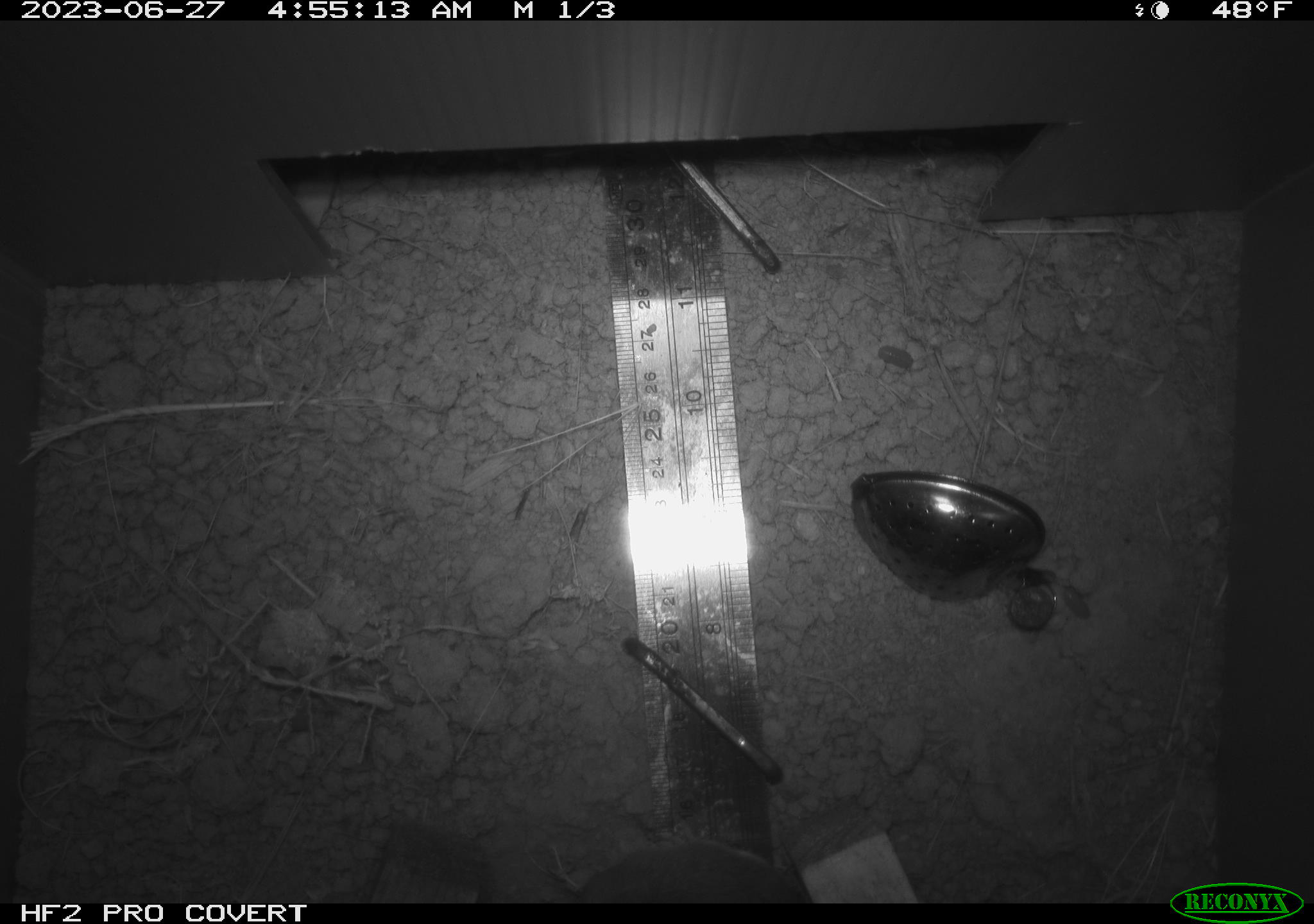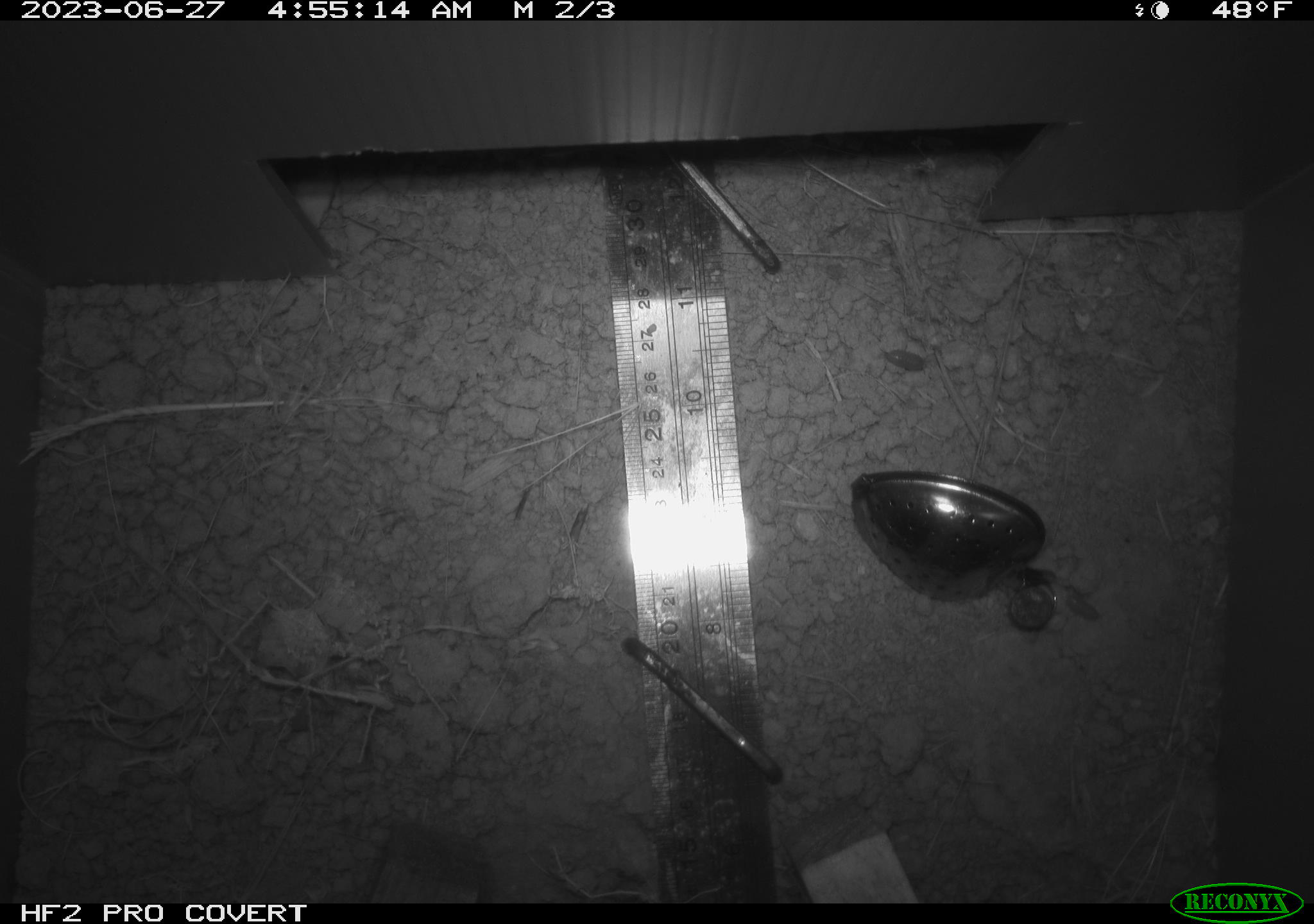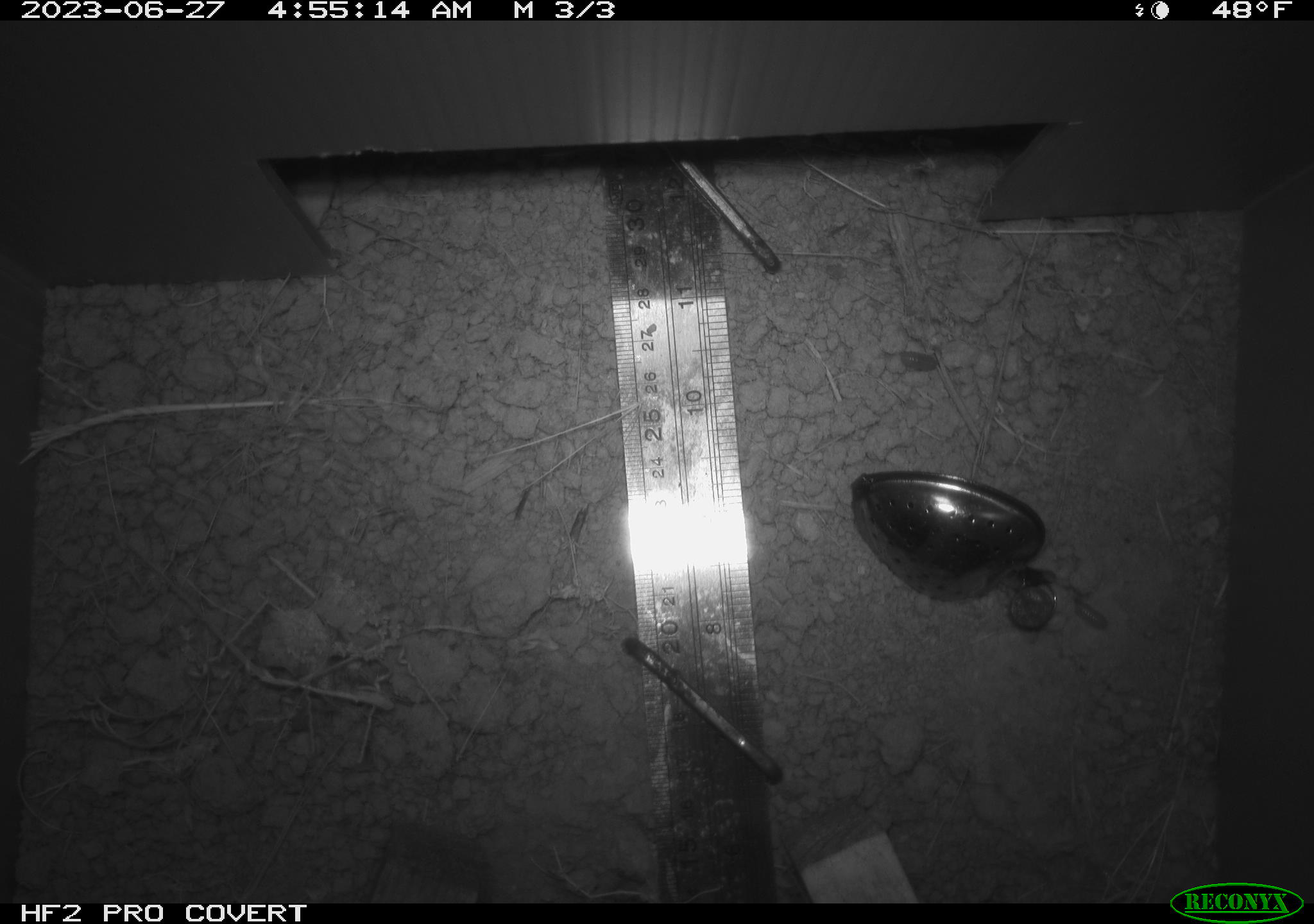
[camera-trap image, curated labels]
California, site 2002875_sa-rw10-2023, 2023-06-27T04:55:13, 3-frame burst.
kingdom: Animalia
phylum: Chordata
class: Mammalia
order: Rodentia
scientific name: Rodentia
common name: rodent